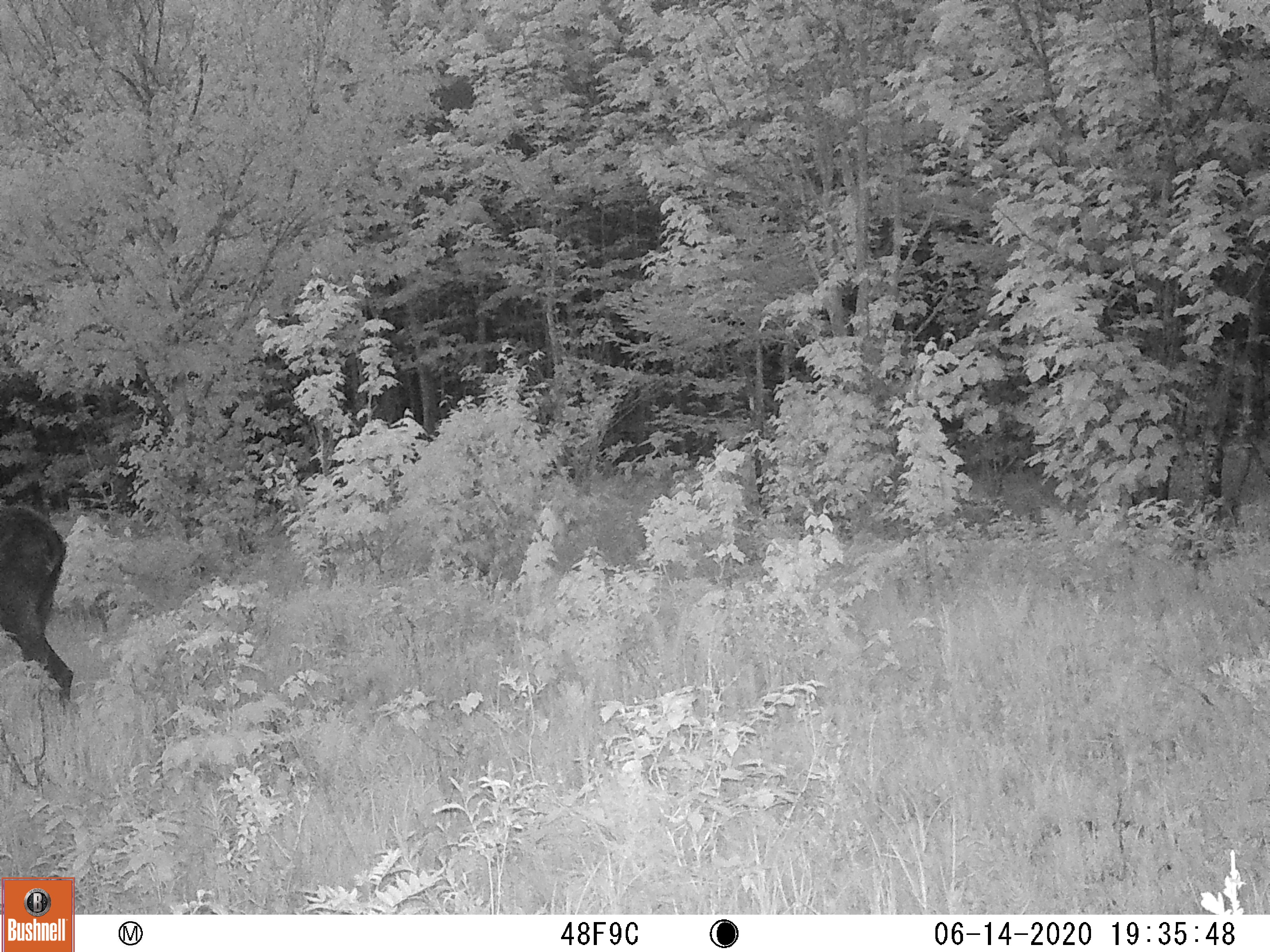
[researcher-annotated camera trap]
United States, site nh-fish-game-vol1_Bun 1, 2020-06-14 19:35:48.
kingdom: Animalia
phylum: Chordata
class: Mammalia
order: Artiodactyla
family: Cervidae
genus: Alces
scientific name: Alces alces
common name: moose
Moose (Alces alces).